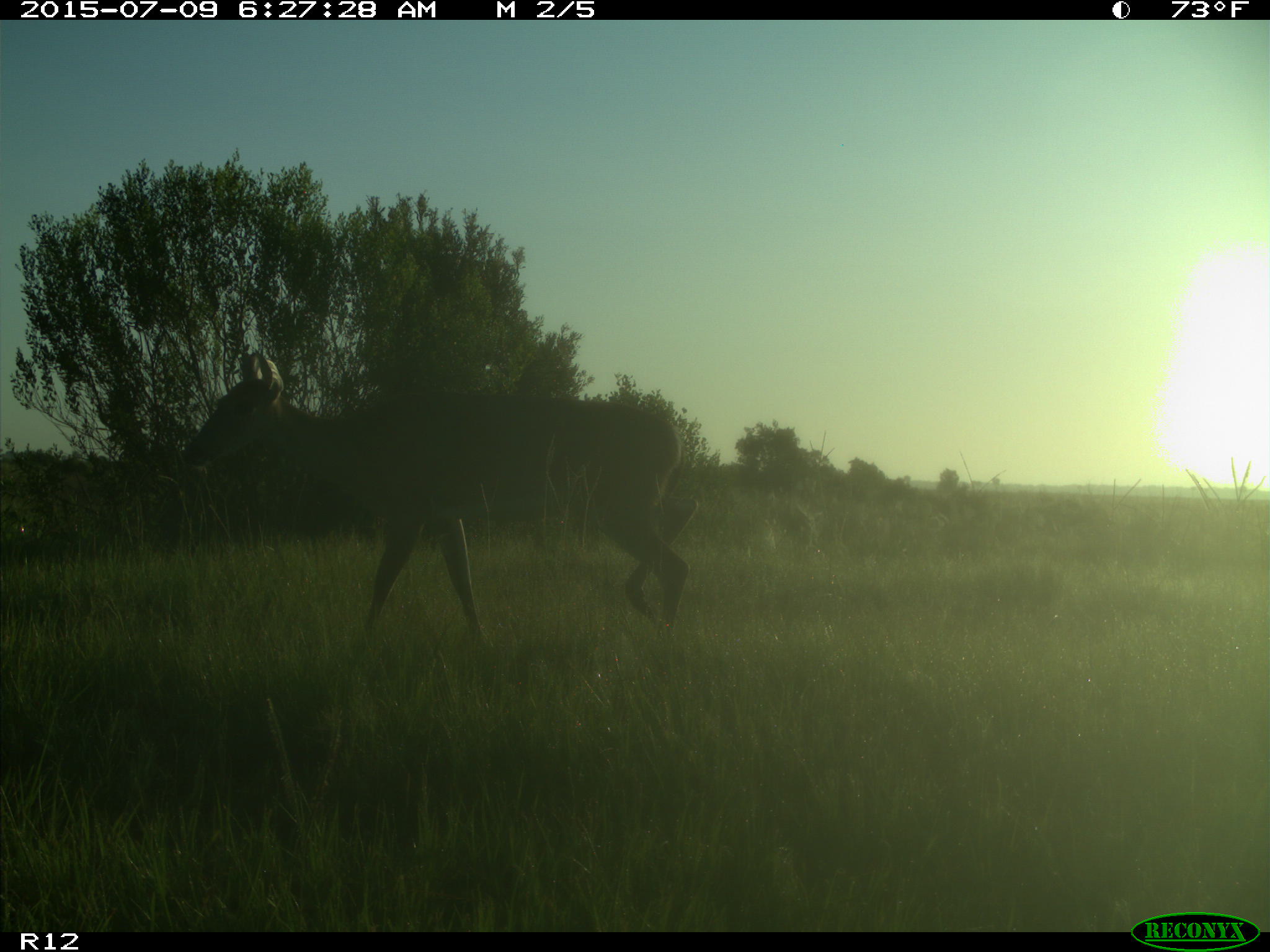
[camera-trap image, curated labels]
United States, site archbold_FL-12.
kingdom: Animalia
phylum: Chordata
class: Mammalia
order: Artiodactyla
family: Cervidae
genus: Odocoileus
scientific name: Odocoileus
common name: deer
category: unidentified deer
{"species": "unidentified deer (deer) (Odocoileus)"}